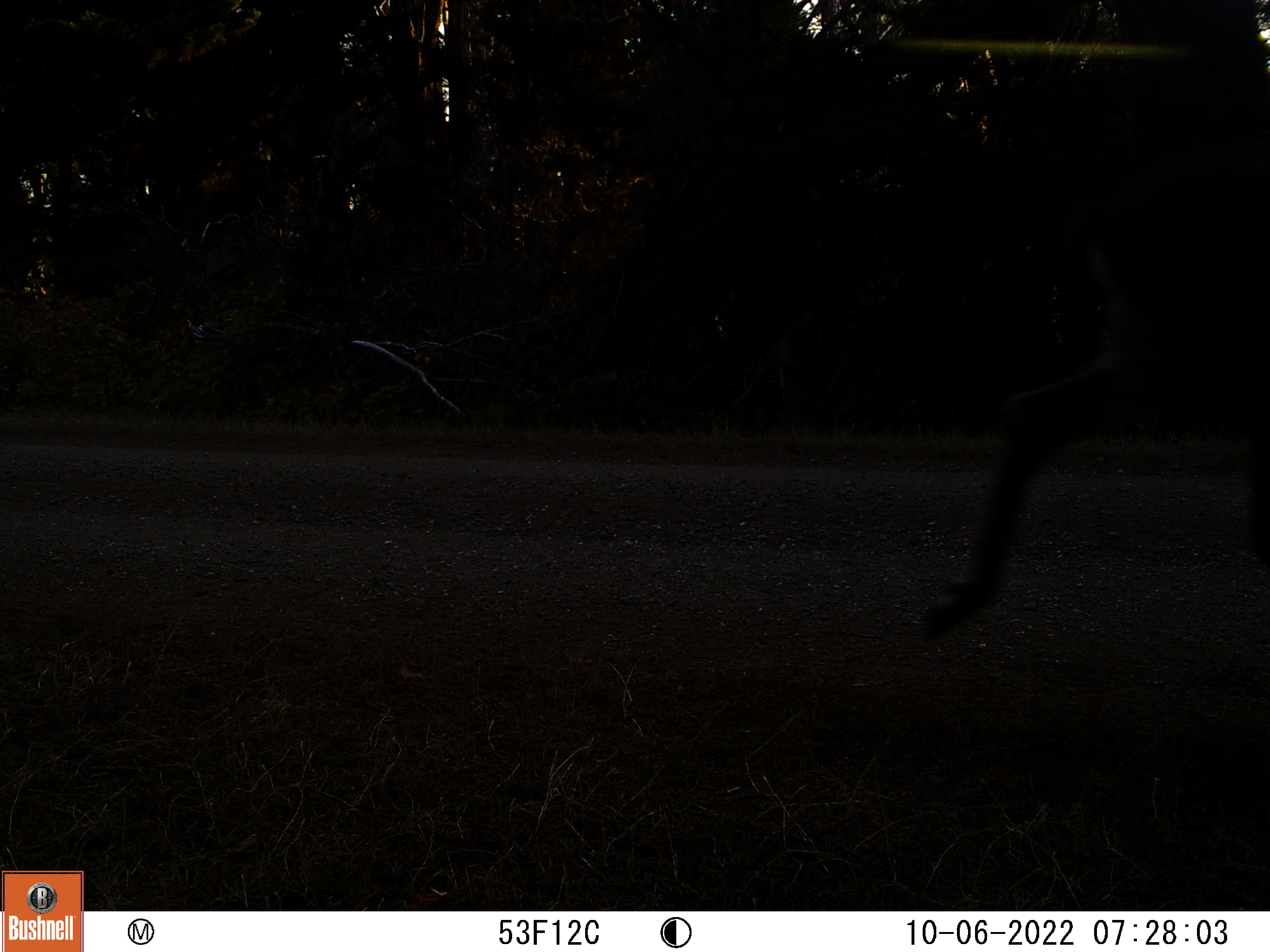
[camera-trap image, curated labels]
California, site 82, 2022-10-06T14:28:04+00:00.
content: unidentified animal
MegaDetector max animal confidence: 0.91